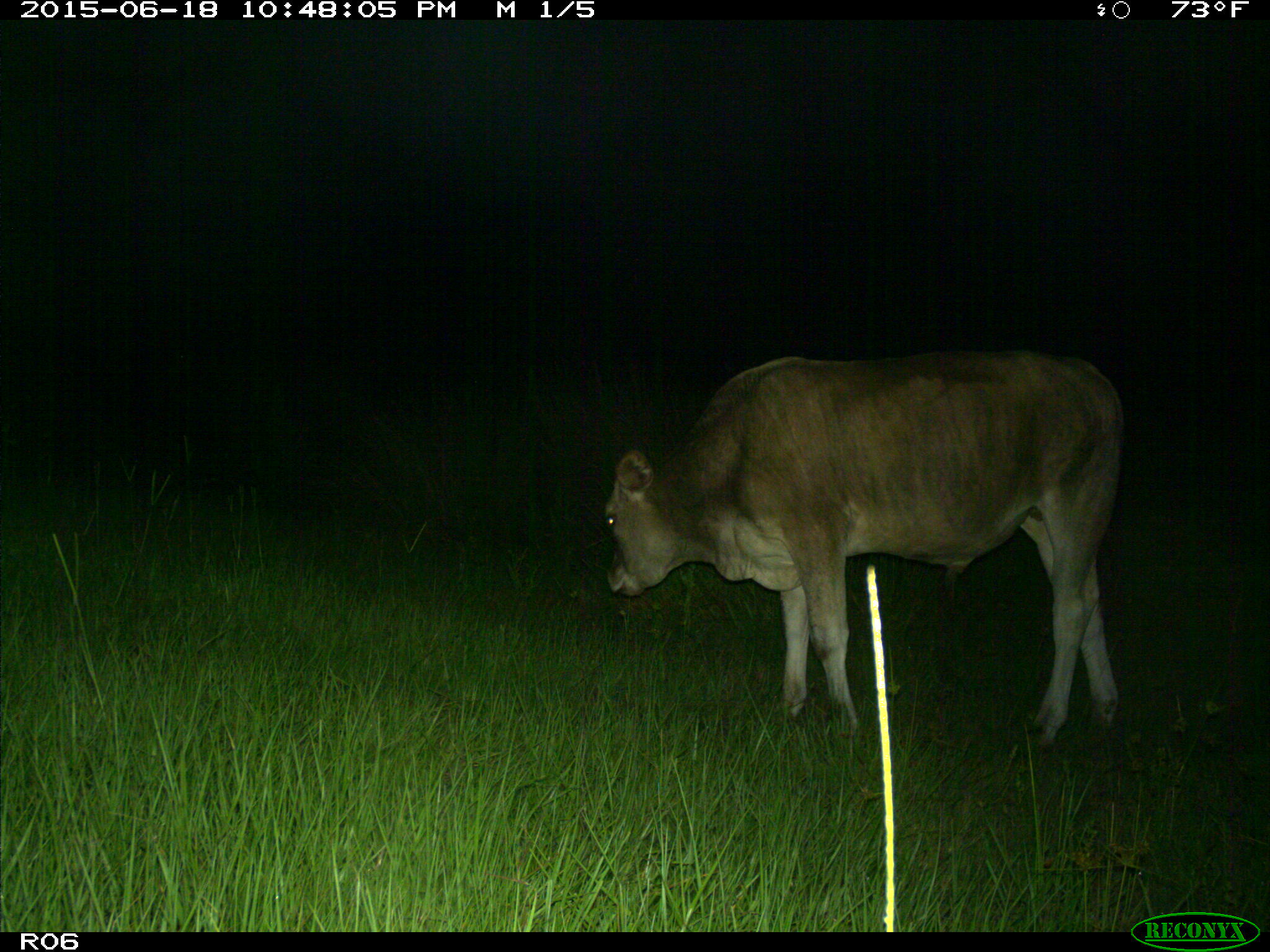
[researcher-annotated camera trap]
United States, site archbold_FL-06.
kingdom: Animalia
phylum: Chordata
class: Mammalia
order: Artiodactyla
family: Bovidae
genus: Bos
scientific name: Bos taurus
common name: domestic cow